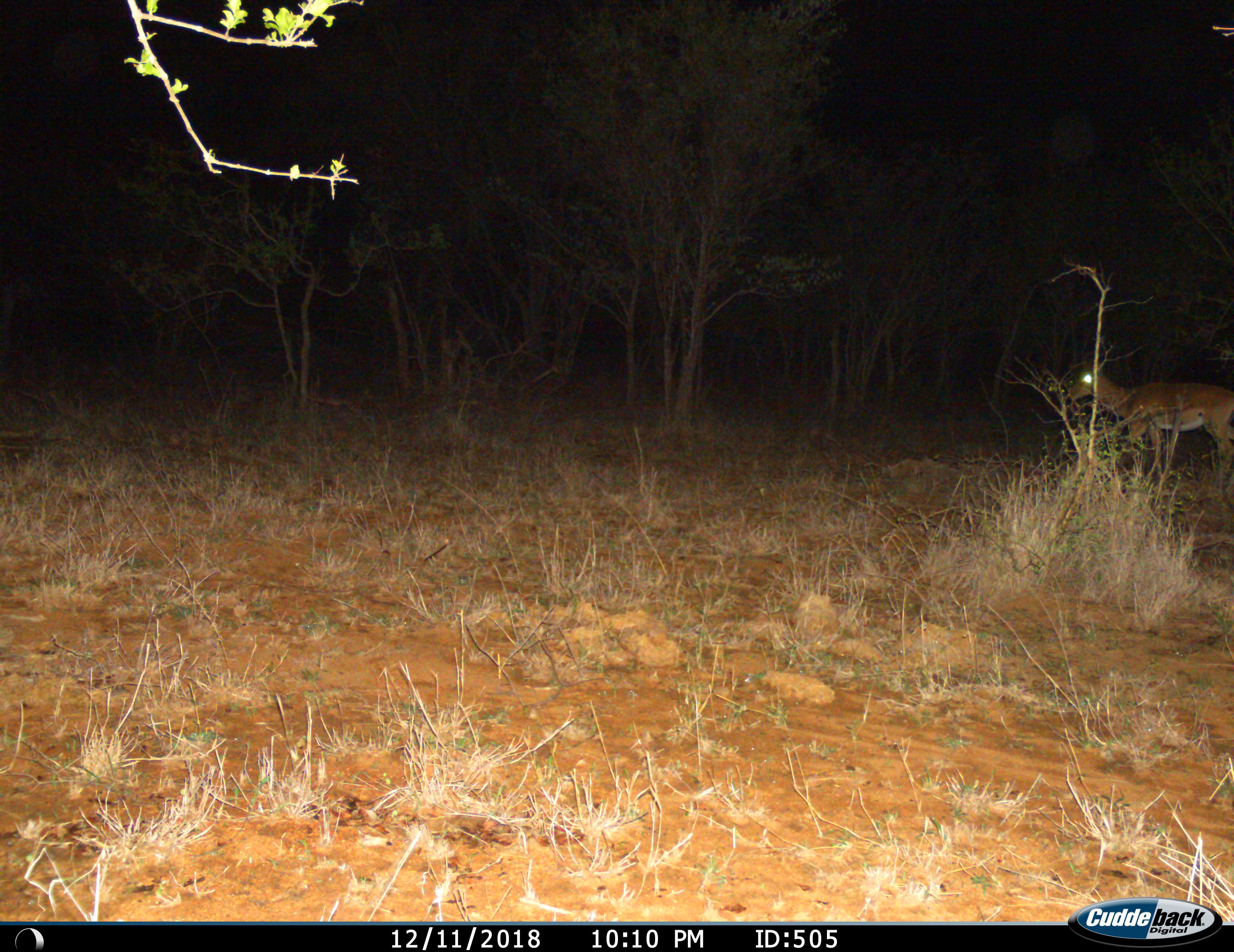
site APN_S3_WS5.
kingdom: Animalia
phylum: Chordata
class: Mammalia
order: Artiodactyla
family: Bovidae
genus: Aepyceros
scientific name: Aepyceros melampus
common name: impala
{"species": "impala (Aepyceros melampus)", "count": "1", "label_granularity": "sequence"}